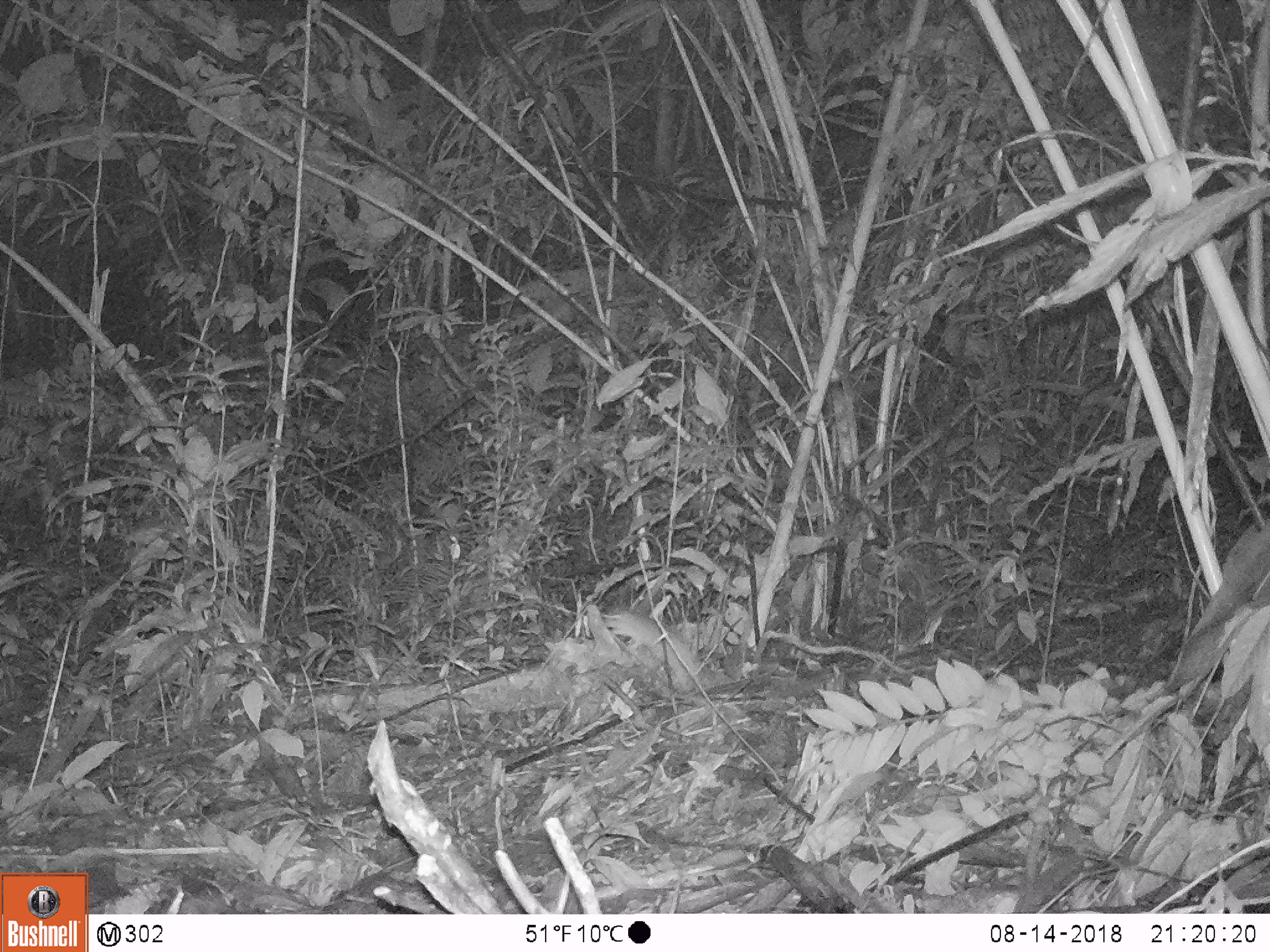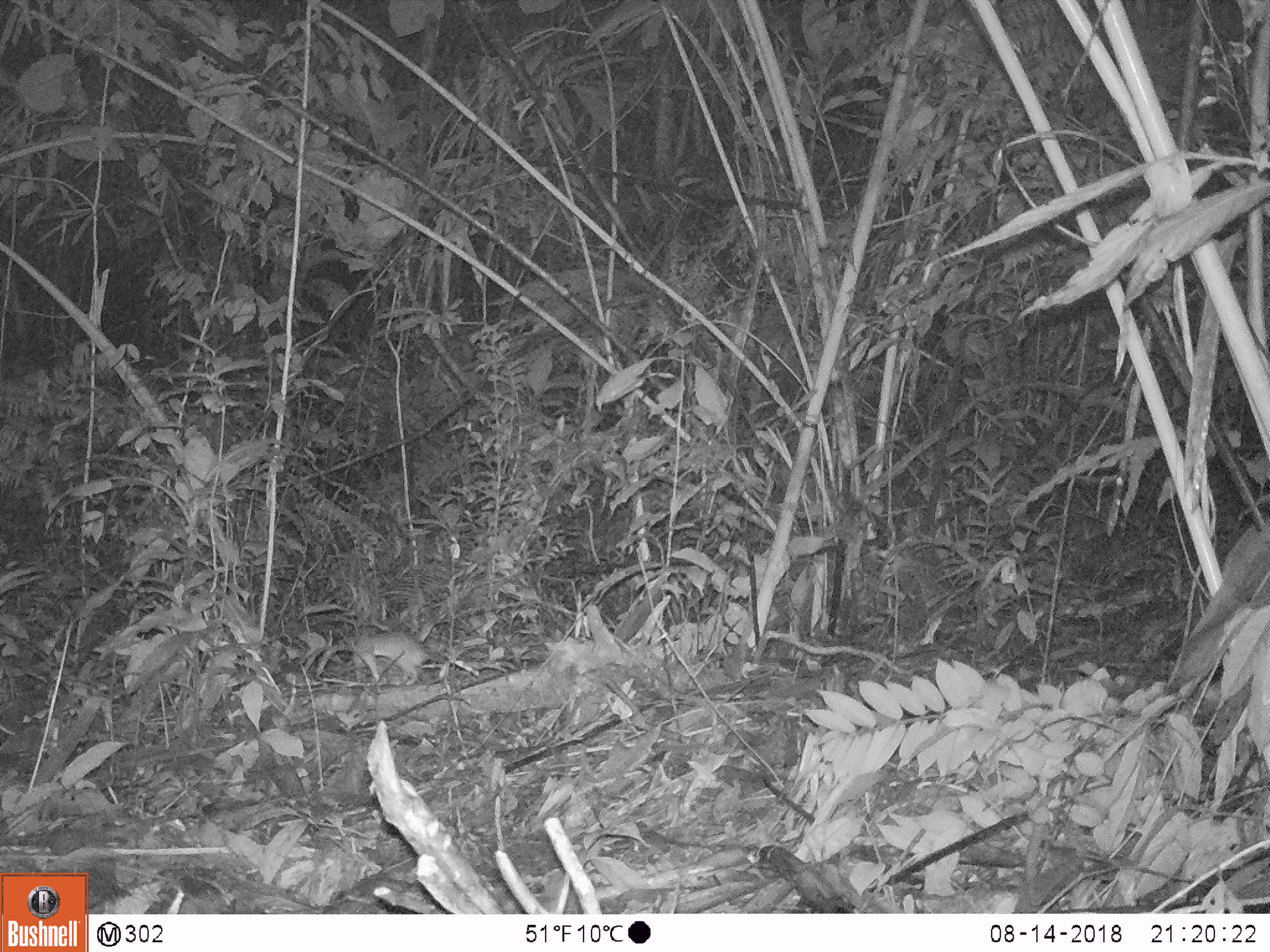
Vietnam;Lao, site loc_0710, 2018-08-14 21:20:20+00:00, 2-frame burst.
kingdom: Animalia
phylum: Chordata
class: Mammalia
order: Rodentia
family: Muridae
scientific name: Muridae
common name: old-world mice and rats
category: unidentified murid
Unidentified murid (old-world mice and rats) (Muridae). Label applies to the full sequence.